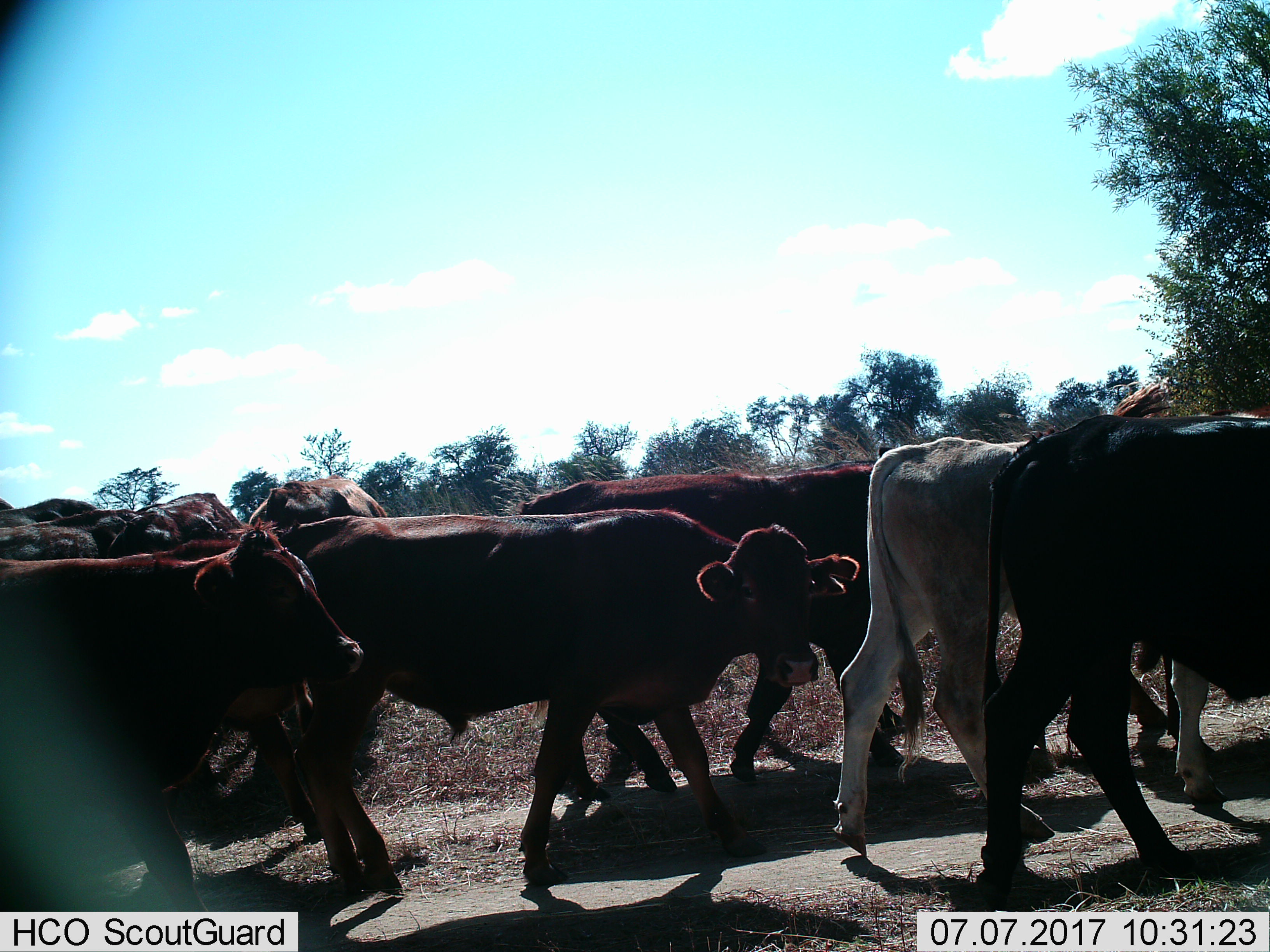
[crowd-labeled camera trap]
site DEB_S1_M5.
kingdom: Animalia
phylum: Chordata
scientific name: Vertebrata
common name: domestic animal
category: domesticanimal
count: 11-50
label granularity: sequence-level